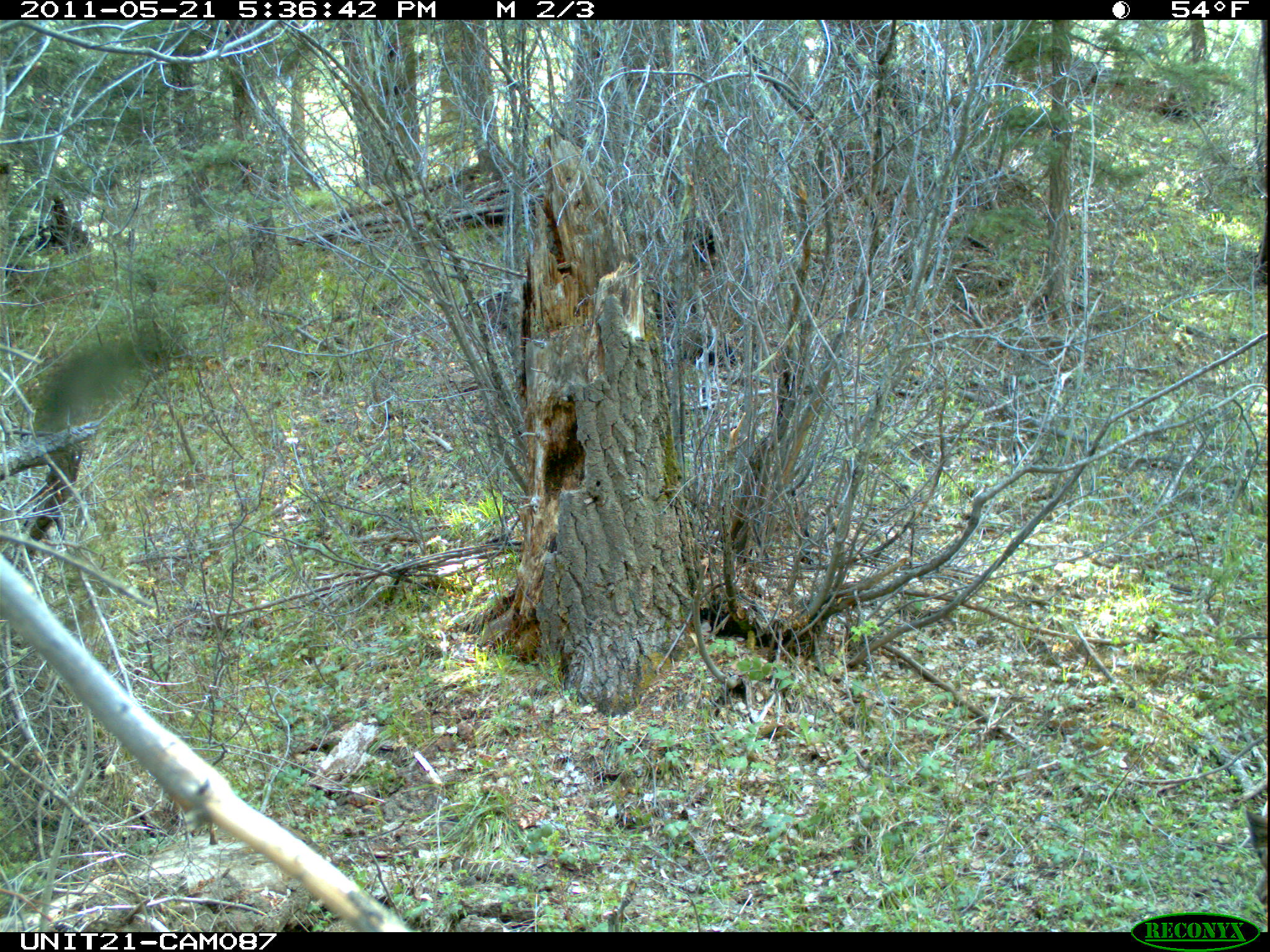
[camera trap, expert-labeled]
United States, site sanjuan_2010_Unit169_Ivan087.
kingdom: Animalia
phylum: Chordata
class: Mammalia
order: Artiodactyla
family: Cervidae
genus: Odocoileus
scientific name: Odocoileus hemionus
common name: mule deer